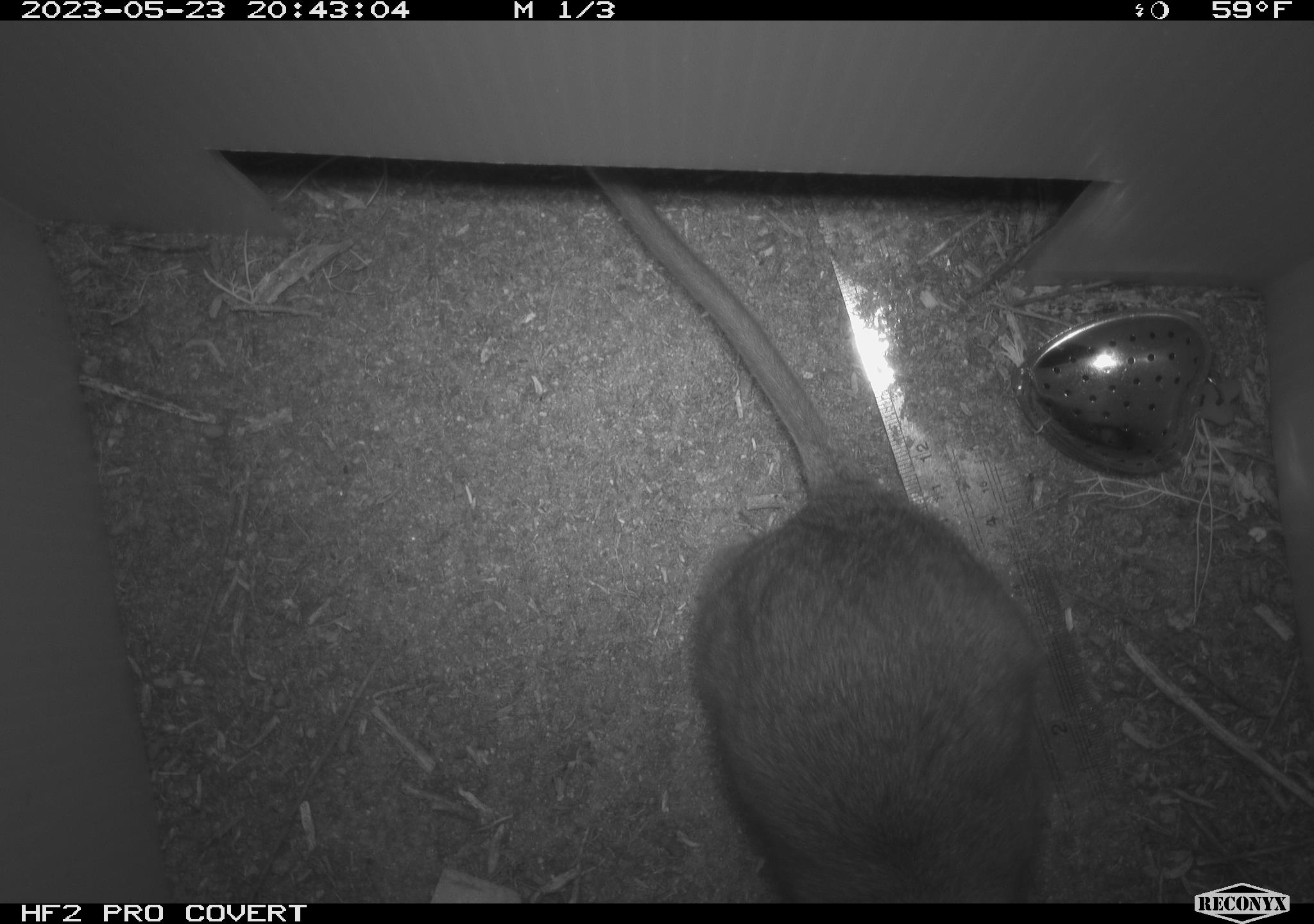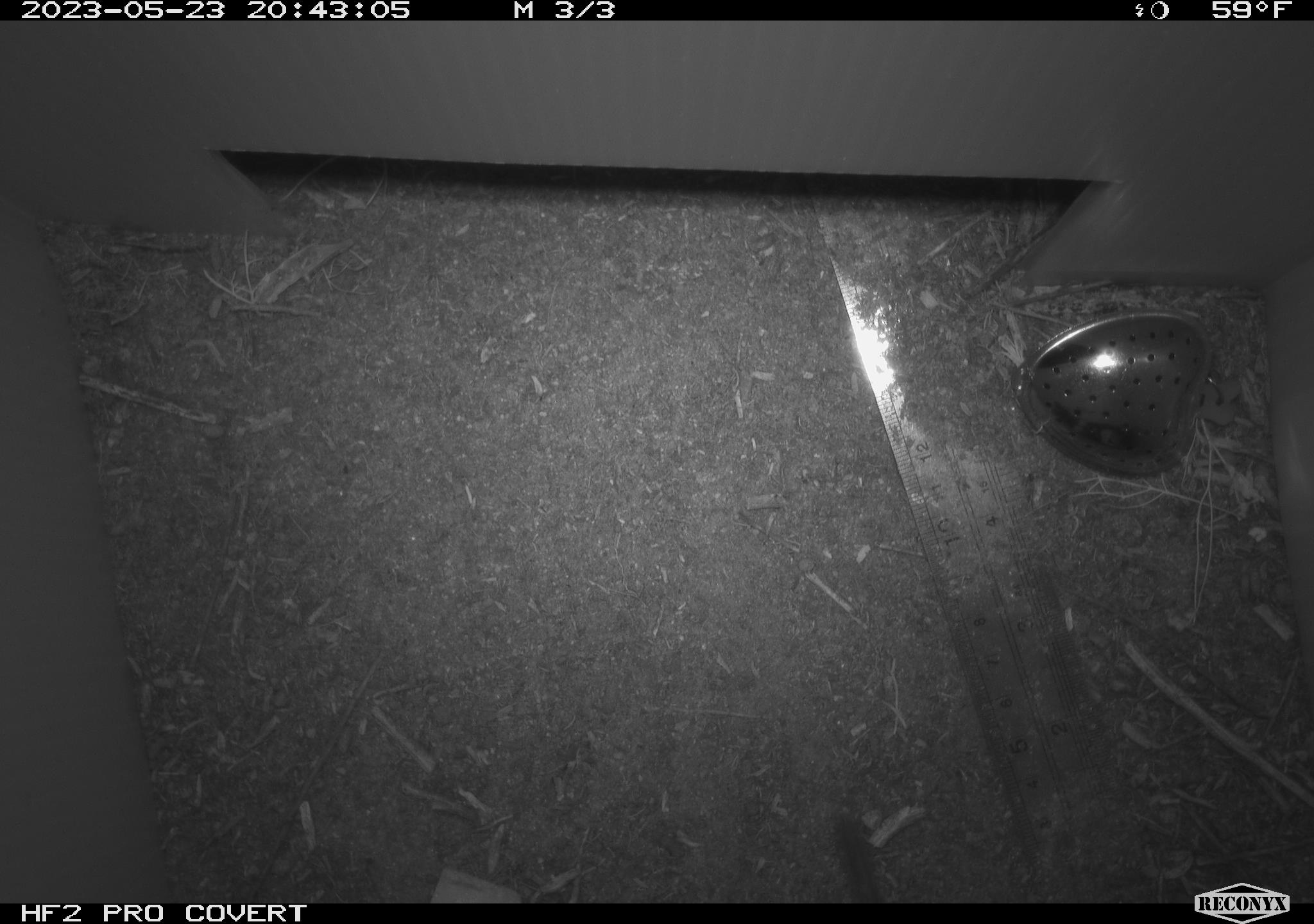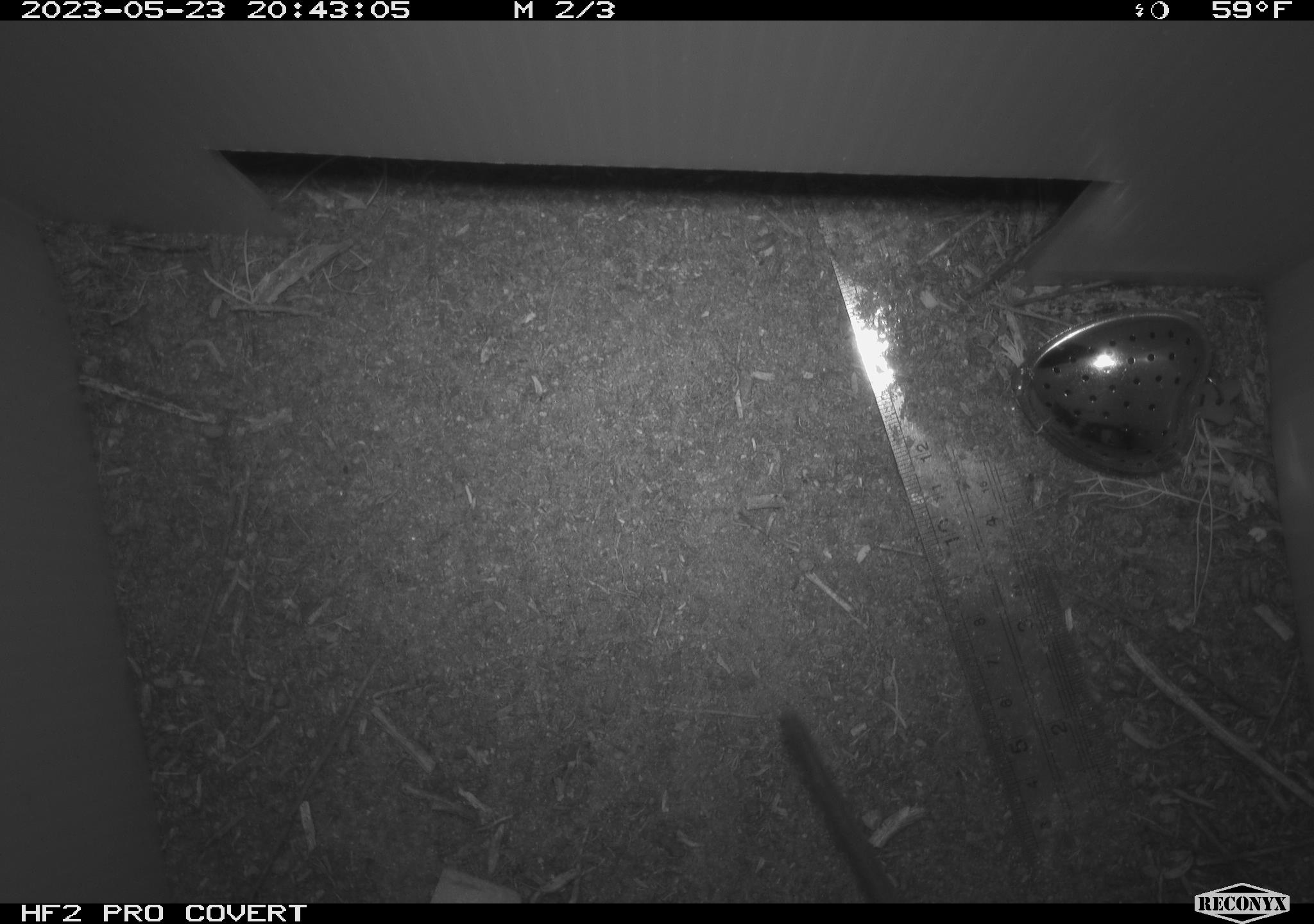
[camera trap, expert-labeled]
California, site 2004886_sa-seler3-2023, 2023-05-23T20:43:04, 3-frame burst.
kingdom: Animalia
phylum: Chordata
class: Mammalia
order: Rodentia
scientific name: Rodentia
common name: woodrat or rat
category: woodrat or rat species